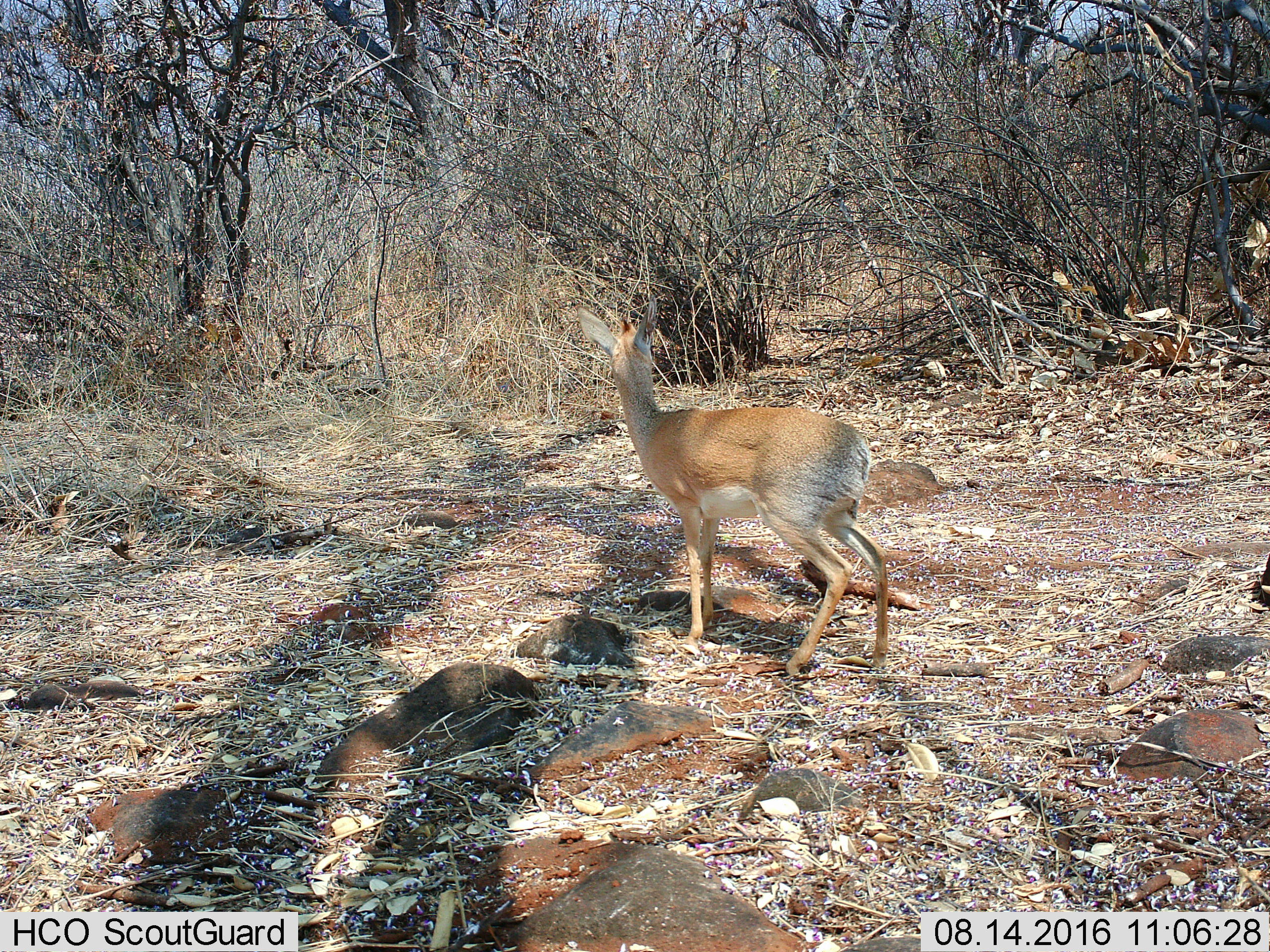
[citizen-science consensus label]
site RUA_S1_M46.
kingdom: Animalia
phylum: Chordata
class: Mammalia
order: Artiodactyla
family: Bovidae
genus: Madoqua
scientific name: Madoqua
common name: dik-dik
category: dikdik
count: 1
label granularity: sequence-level